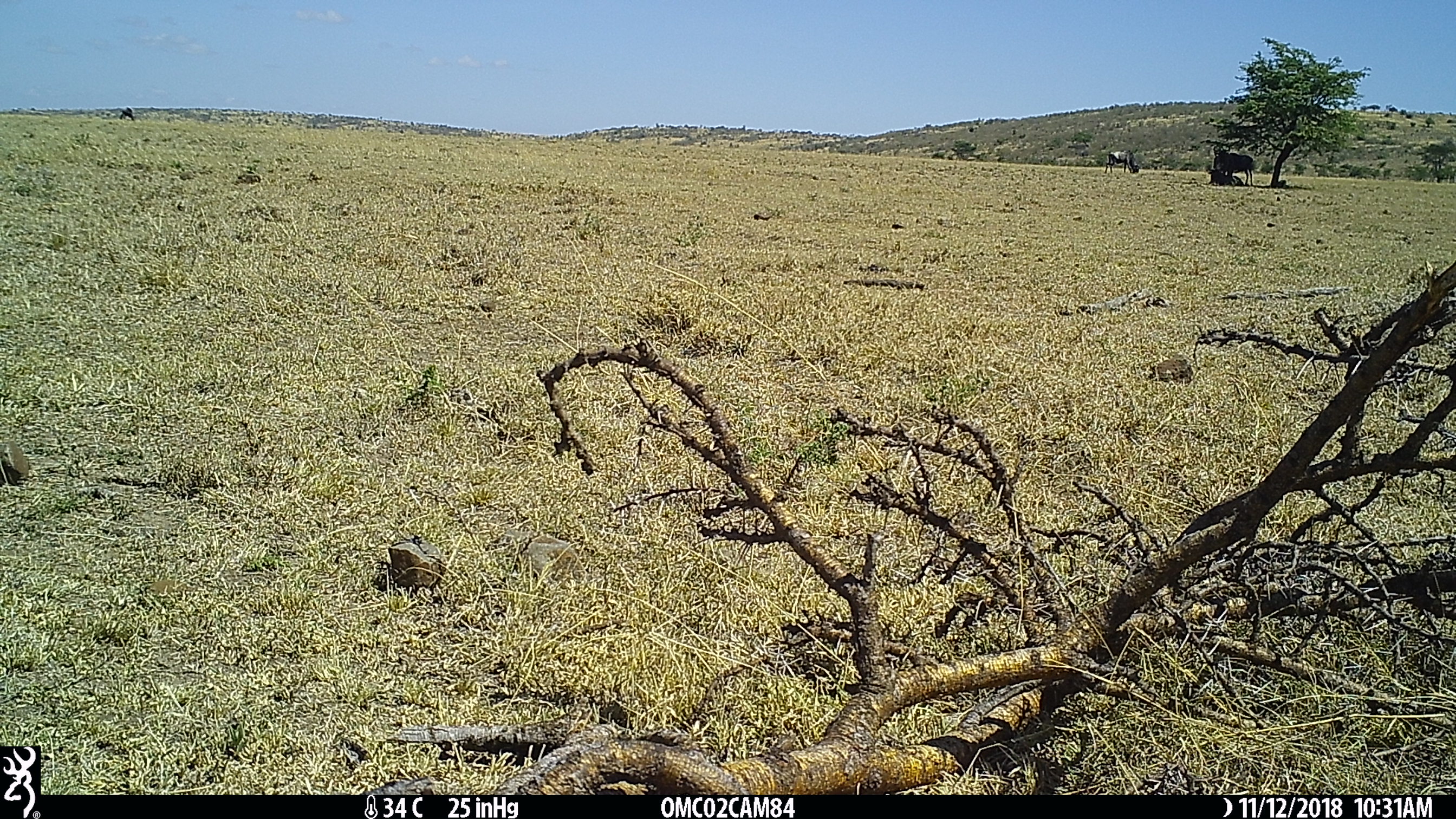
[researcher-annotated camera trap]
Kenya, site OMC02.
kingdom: Animalia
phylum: Chordata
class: Mammalia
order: Artiodactyla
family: Bovidae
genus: Connochaetes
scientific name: Connochaetes taurinus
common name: blue wildebeest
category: wildebeest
Wildebeest (blue wildebeest) (Connochaetes taurinus).